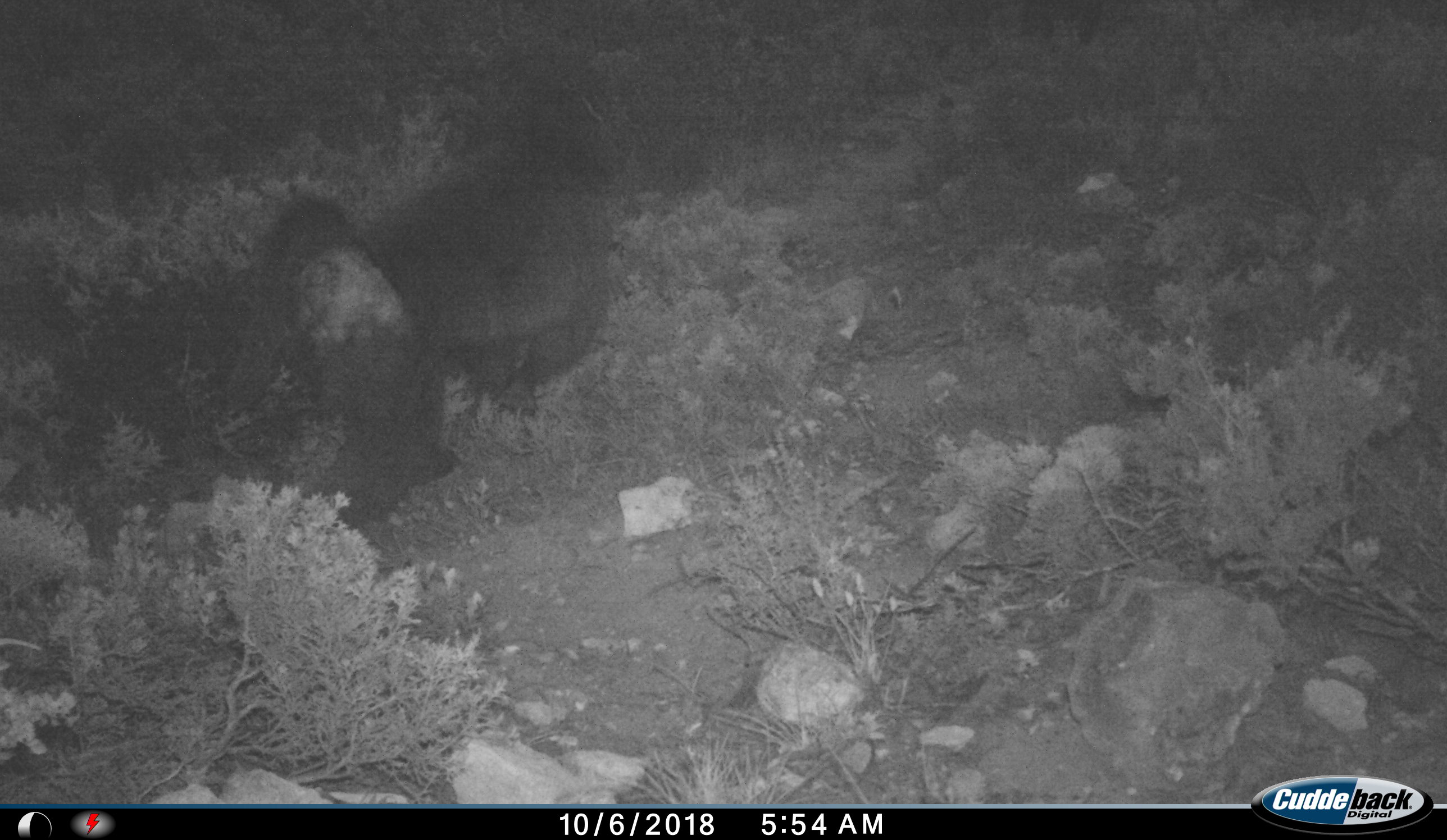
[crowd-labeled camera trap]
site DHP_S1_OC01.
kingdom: Animalia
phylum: Chordata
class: Mammalia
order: Primates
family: Cercopithecidae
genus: Papio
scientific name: Papio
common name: baboon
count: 1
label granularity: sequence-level